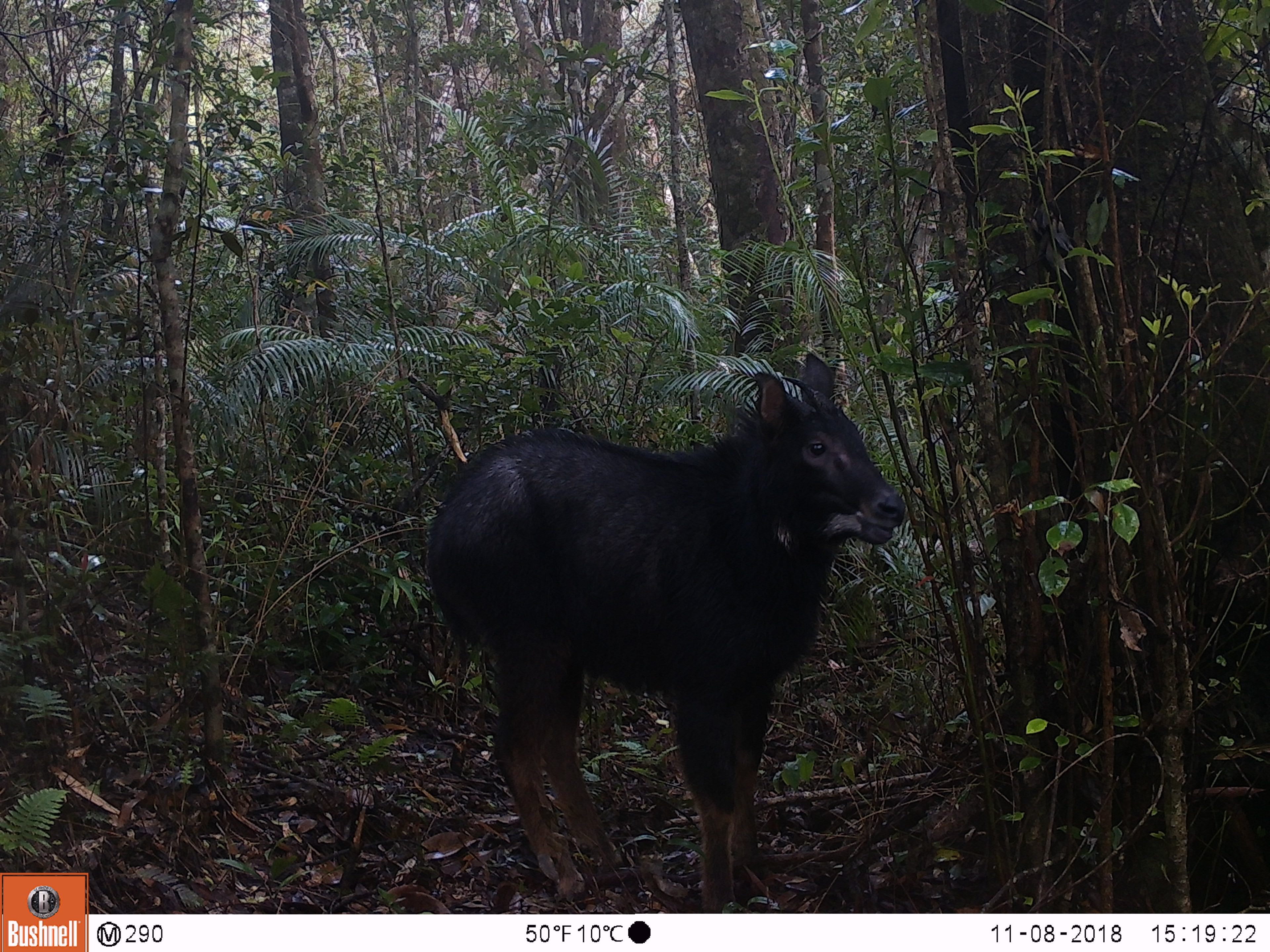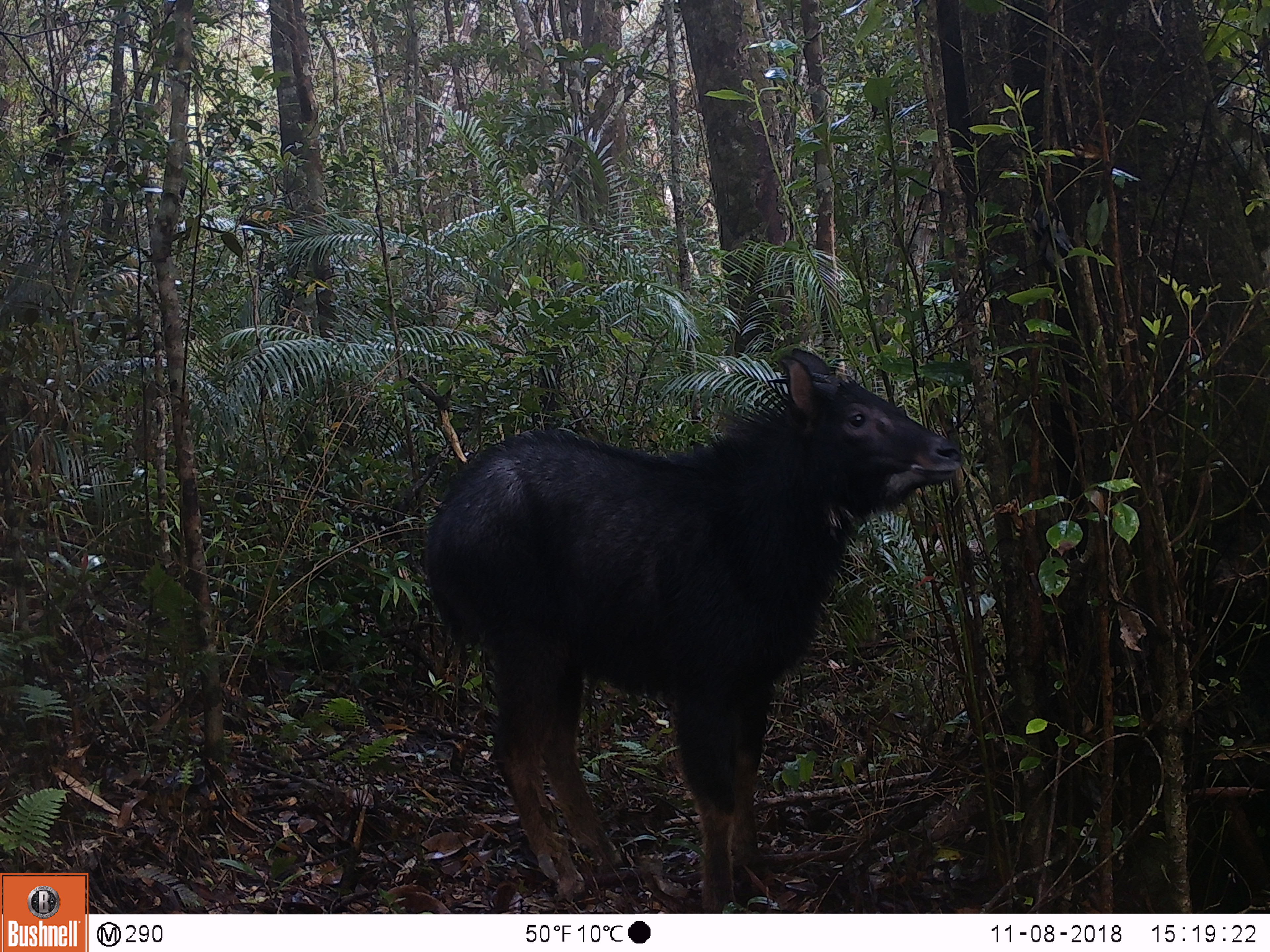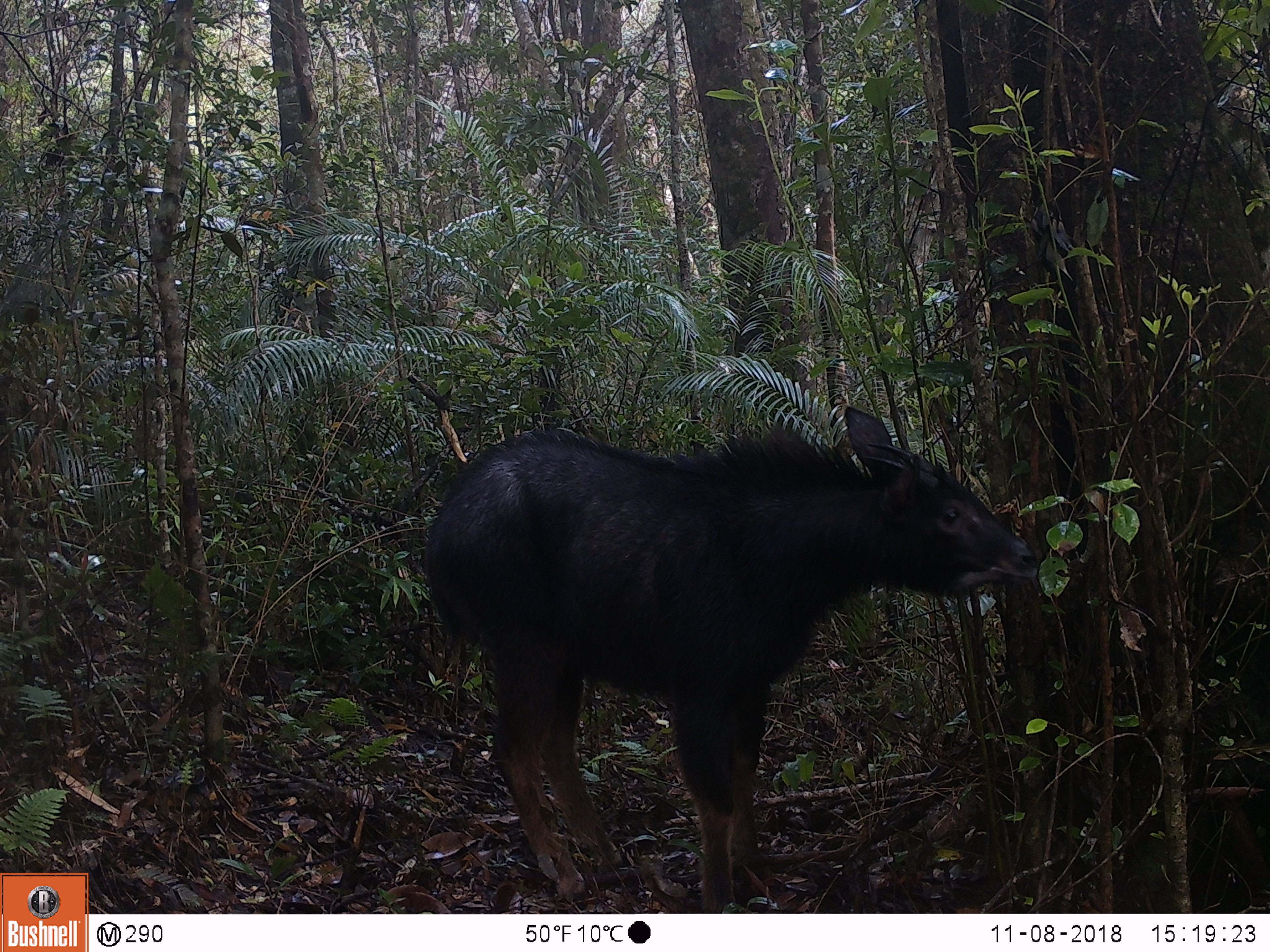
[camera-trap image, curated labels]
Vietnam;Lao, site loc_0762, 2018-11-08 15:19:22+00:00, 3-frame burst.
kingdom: Animalia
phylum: Chordata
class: Mammalia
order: Artiodactyla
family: Bovidae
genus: Capricornis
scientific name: Capricornis sumatraensis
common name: chinese serow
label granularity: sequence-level